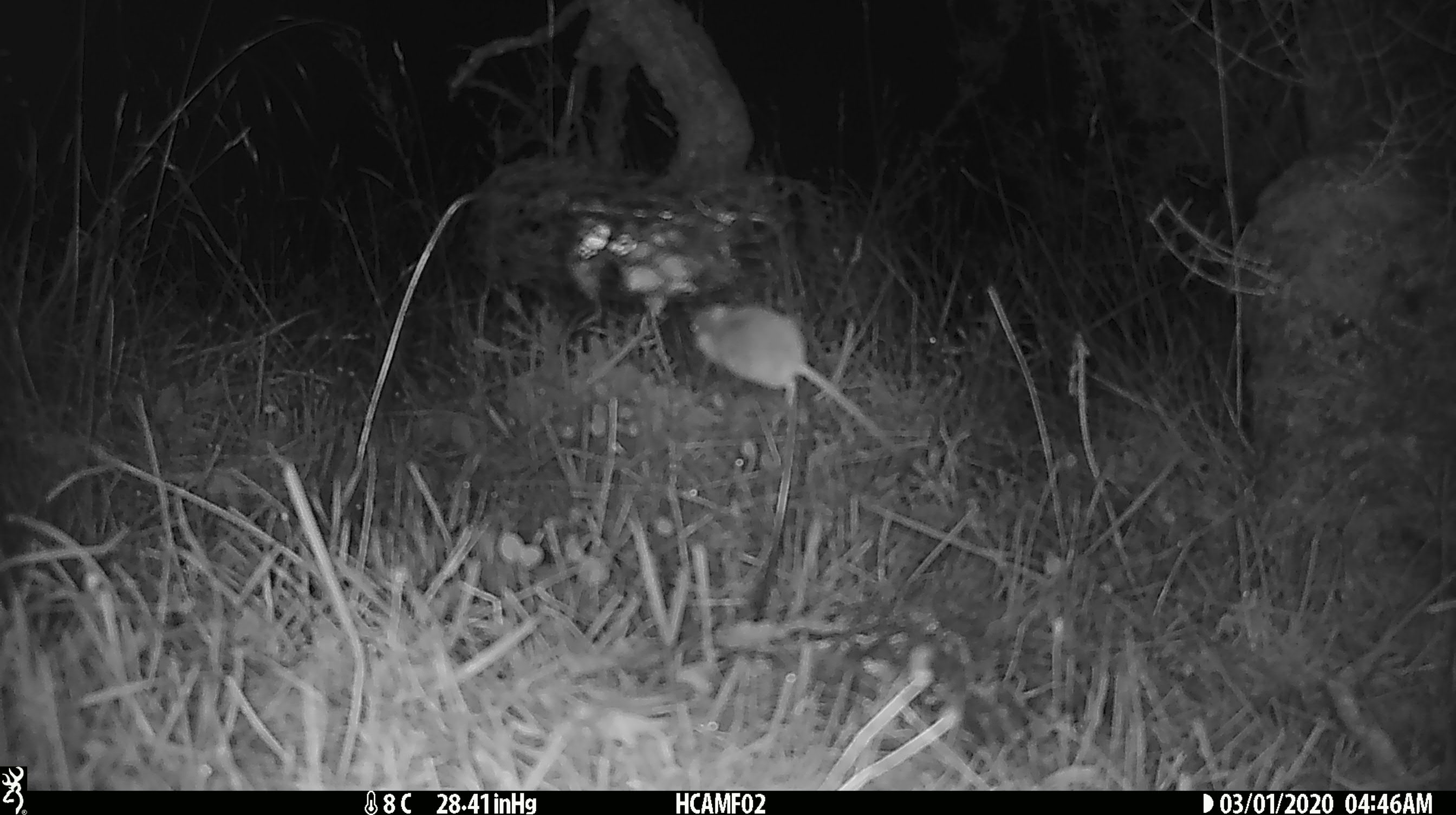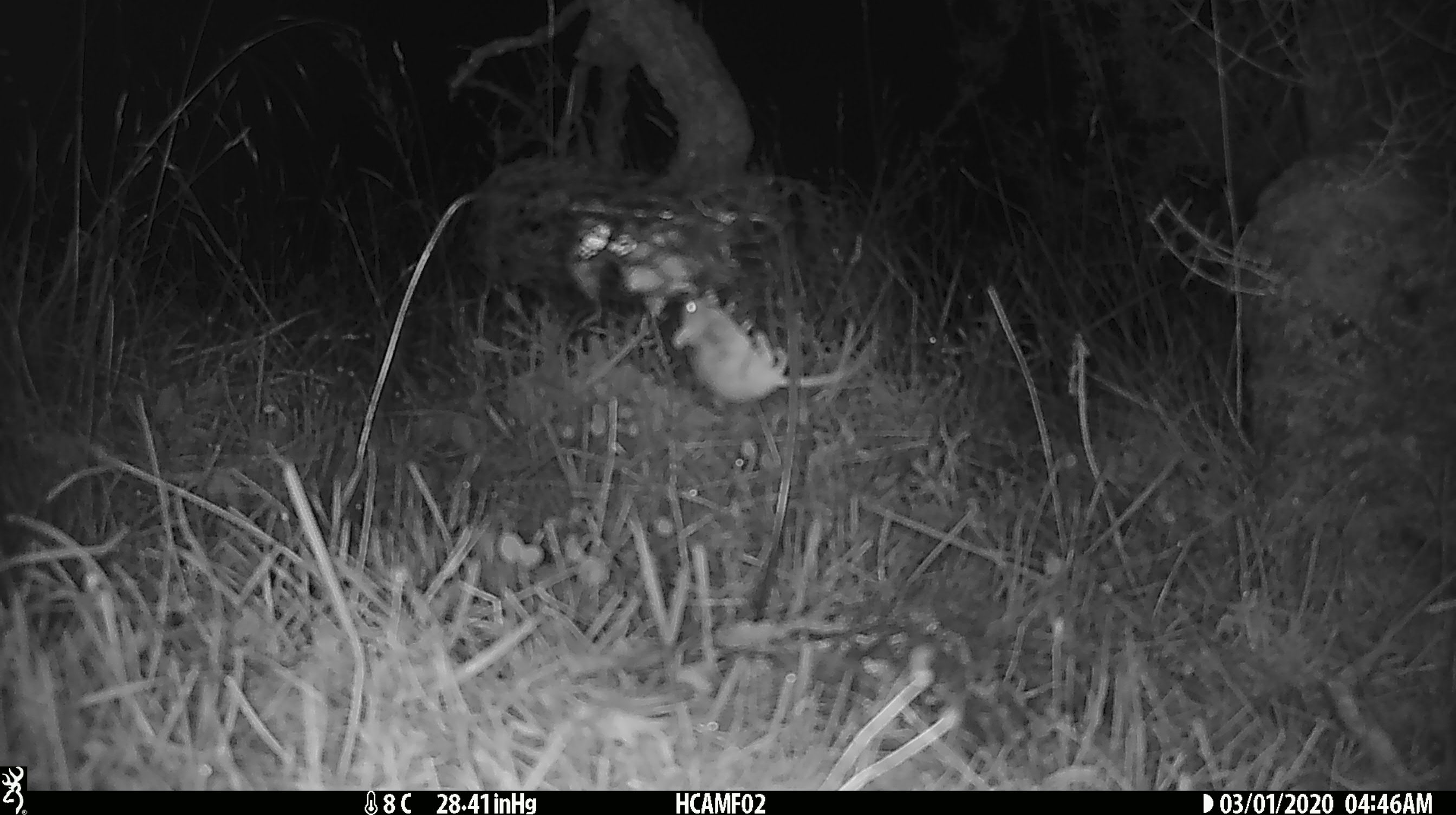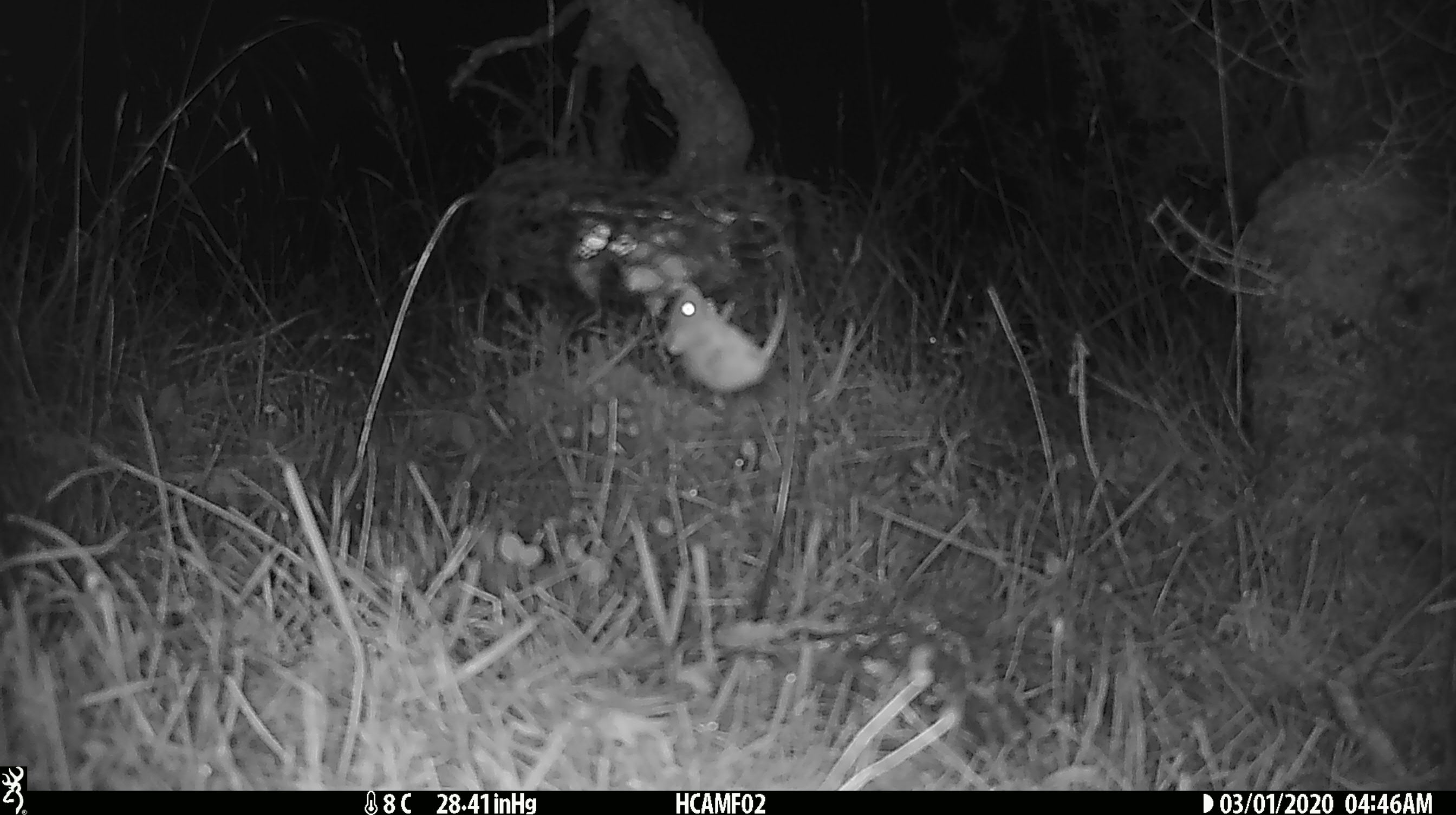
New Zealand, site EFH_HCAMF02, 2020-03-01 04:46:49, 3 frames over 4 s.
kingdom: Animalia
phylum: Chordata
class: Mammalia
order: Rodentia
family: Muridae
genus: Mus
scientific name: Mus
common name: mouse